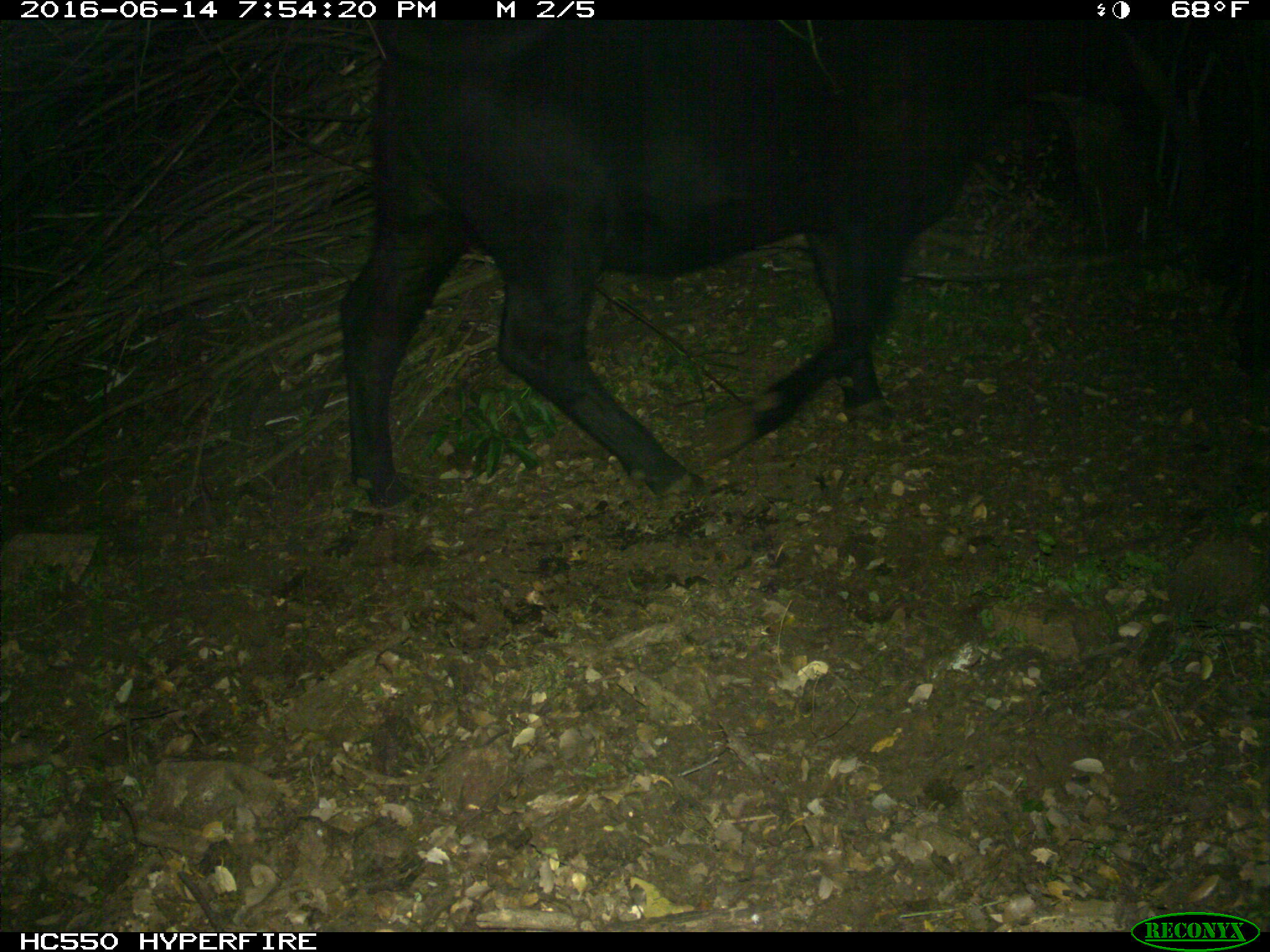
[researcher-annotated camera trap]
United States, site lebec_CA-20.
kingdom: Animalia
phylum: Chordata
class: Mammalia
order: Artiodactyla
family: Bovidae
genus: Bos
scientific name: Bos taurus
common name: domestic cow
Bos taurus (domestic cow).